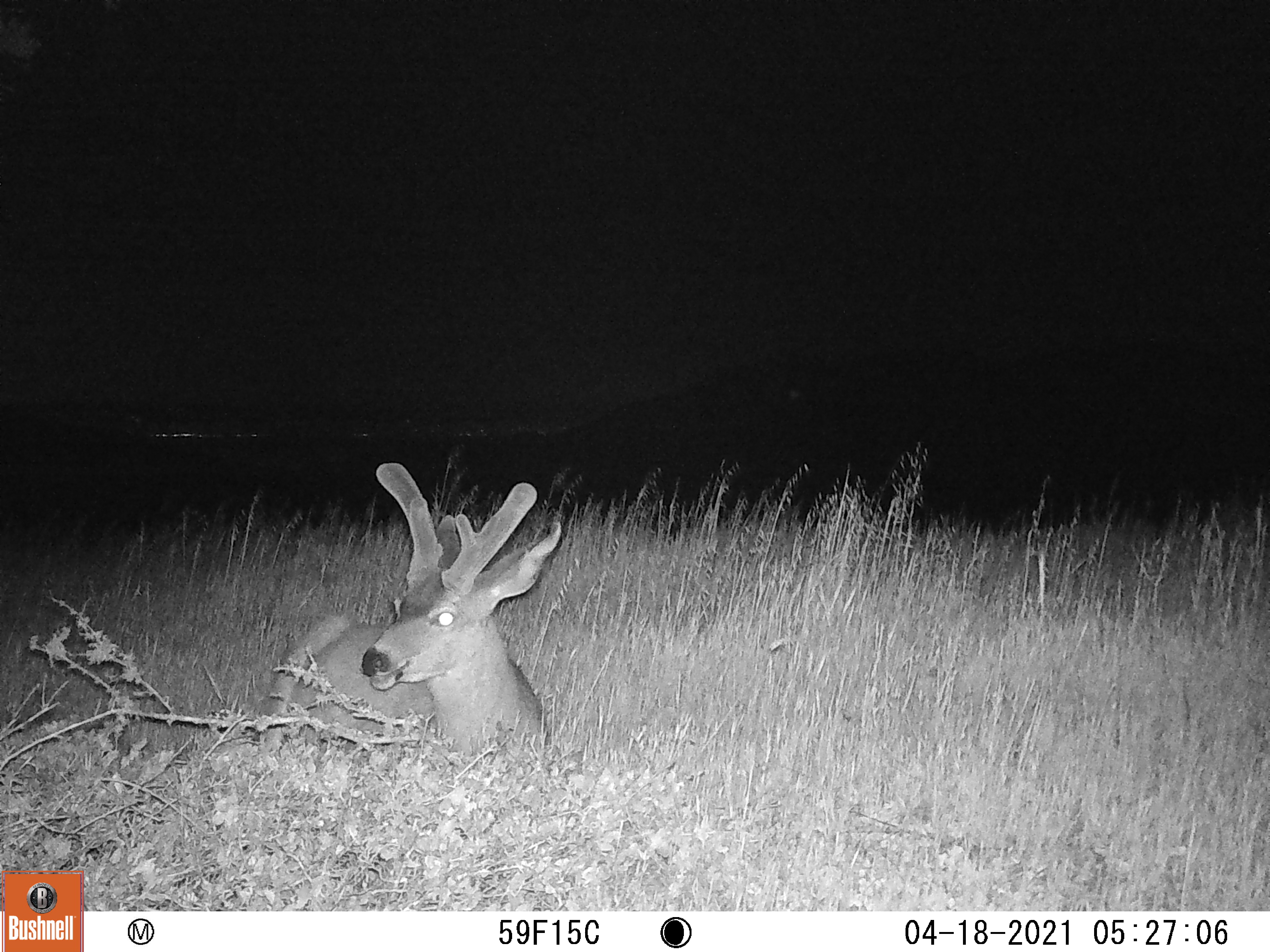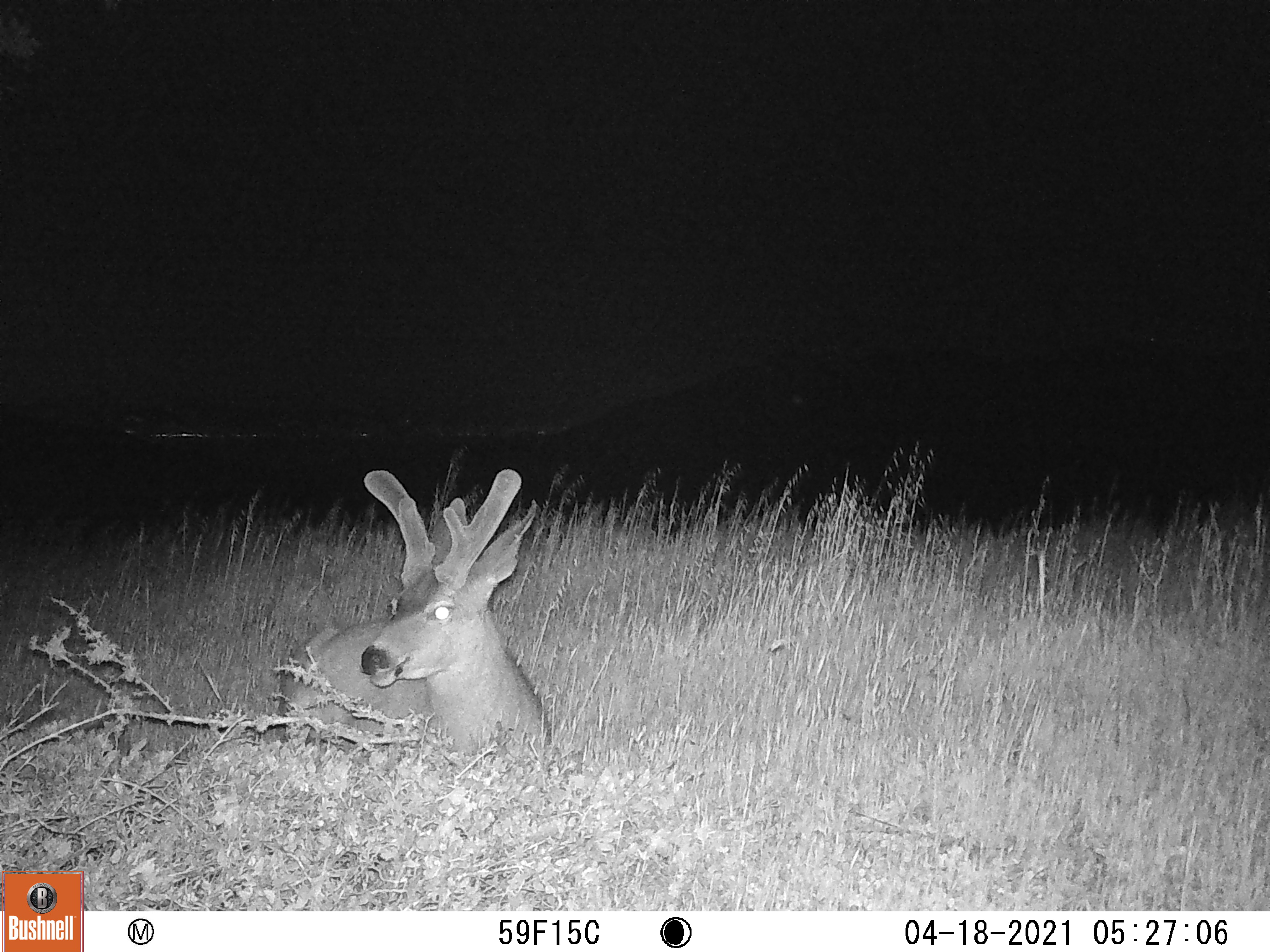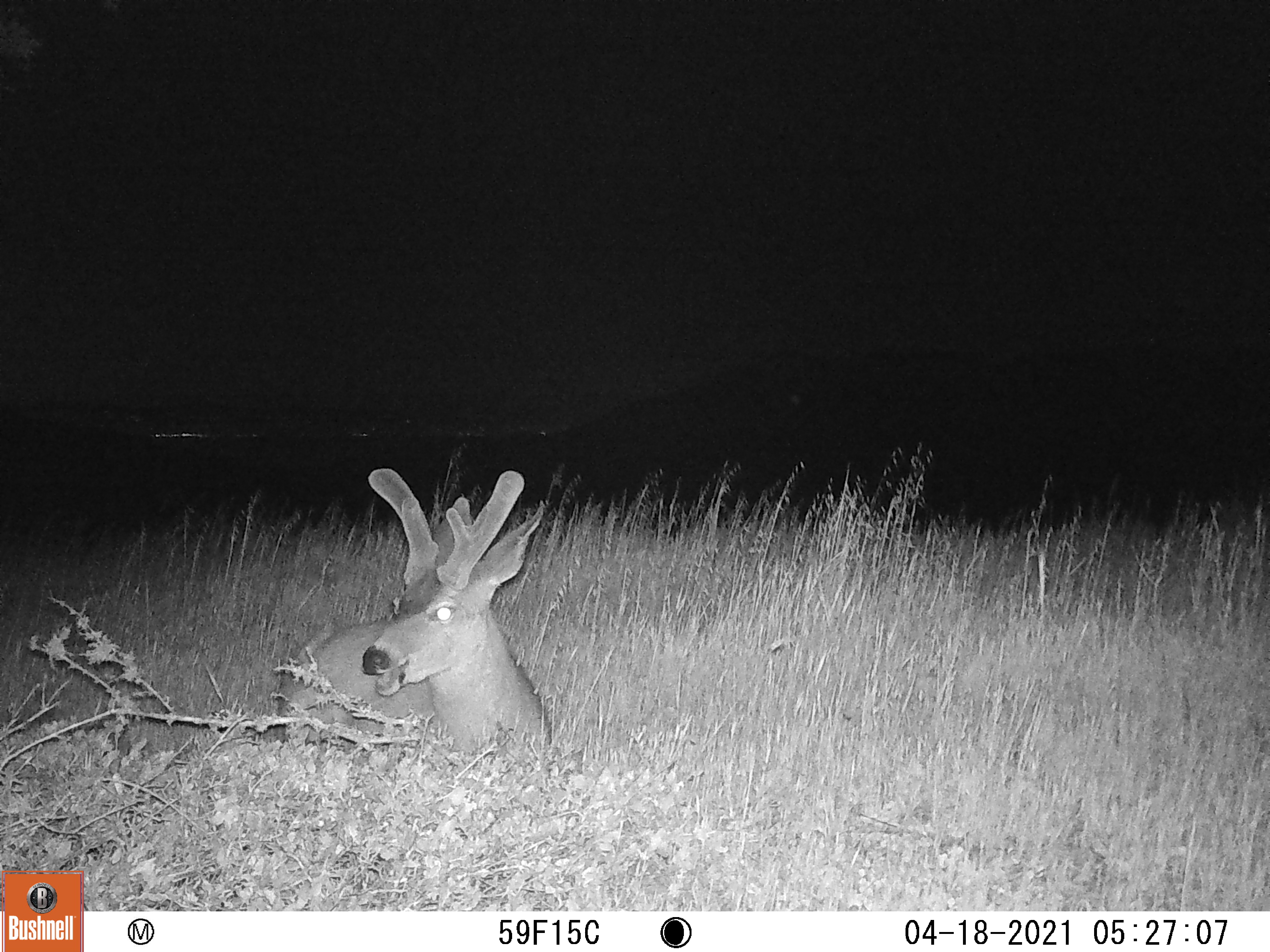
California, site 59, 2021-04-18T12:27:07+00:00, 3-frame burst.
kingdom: Animalia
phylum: Chordata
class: Mammalia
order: Artiodactyla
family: Cervidae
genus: Odocoileus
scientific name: Odocoileus hemionus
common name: mule deer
Mule deer (Odocoileus hemionus).